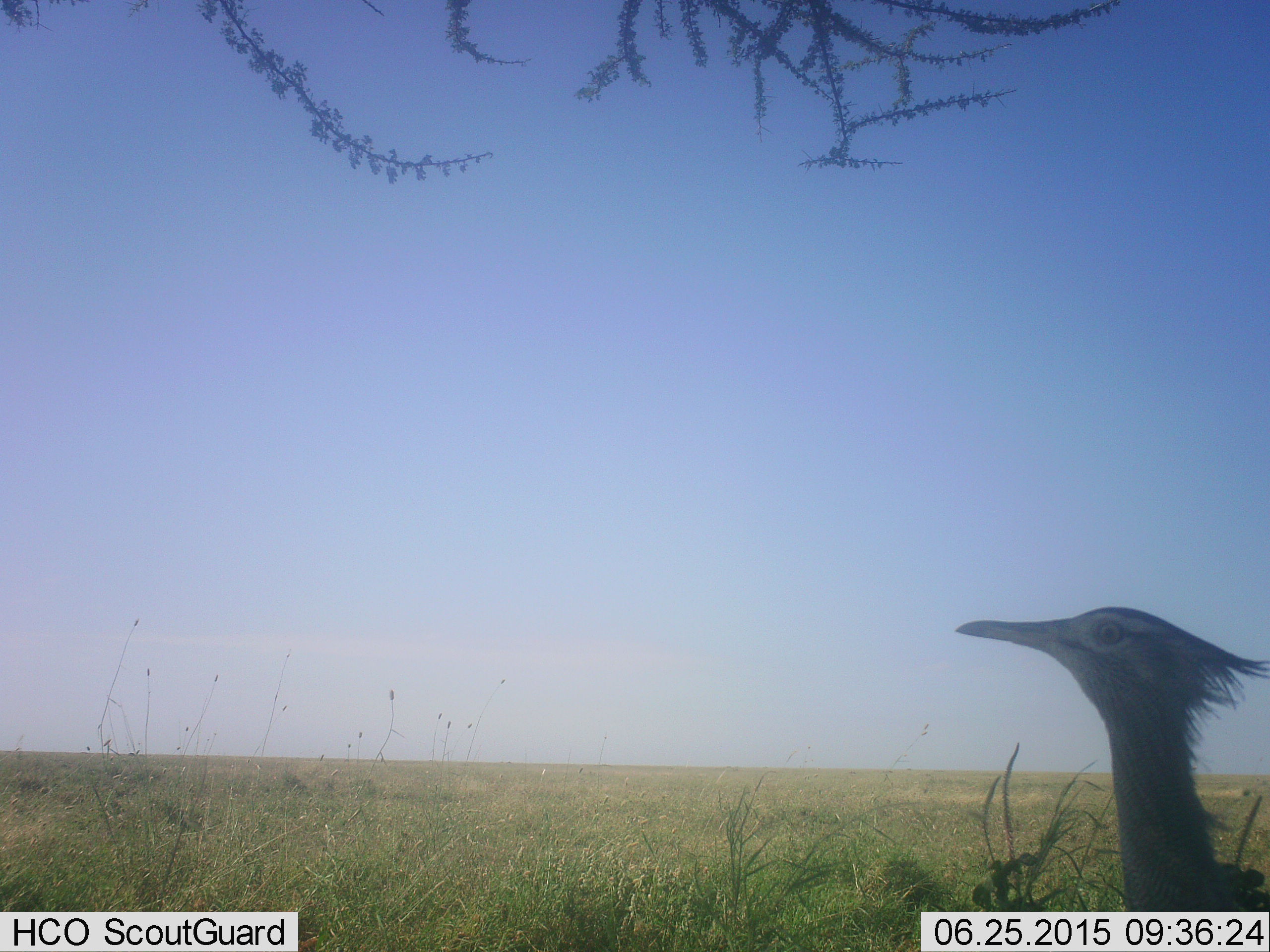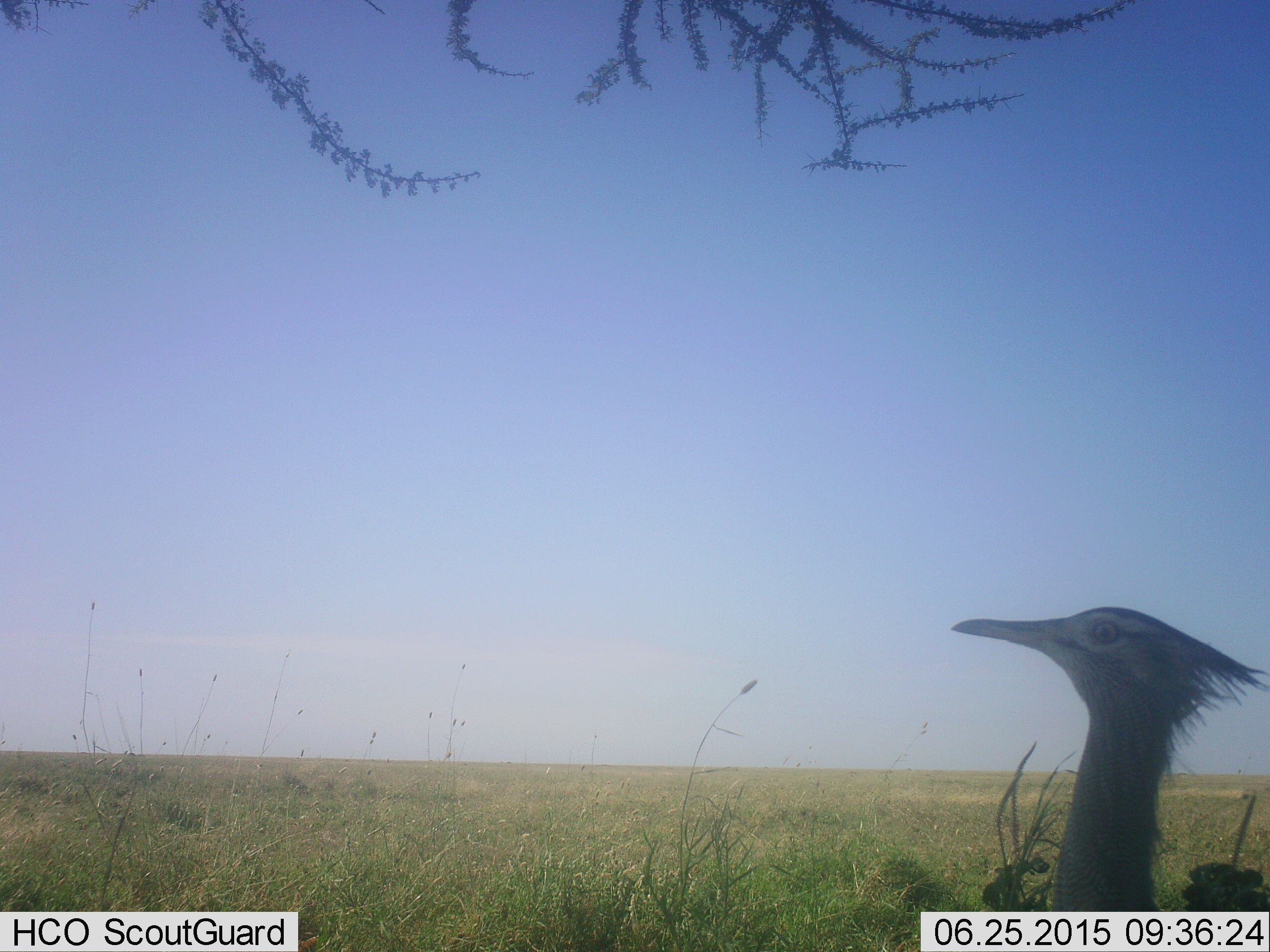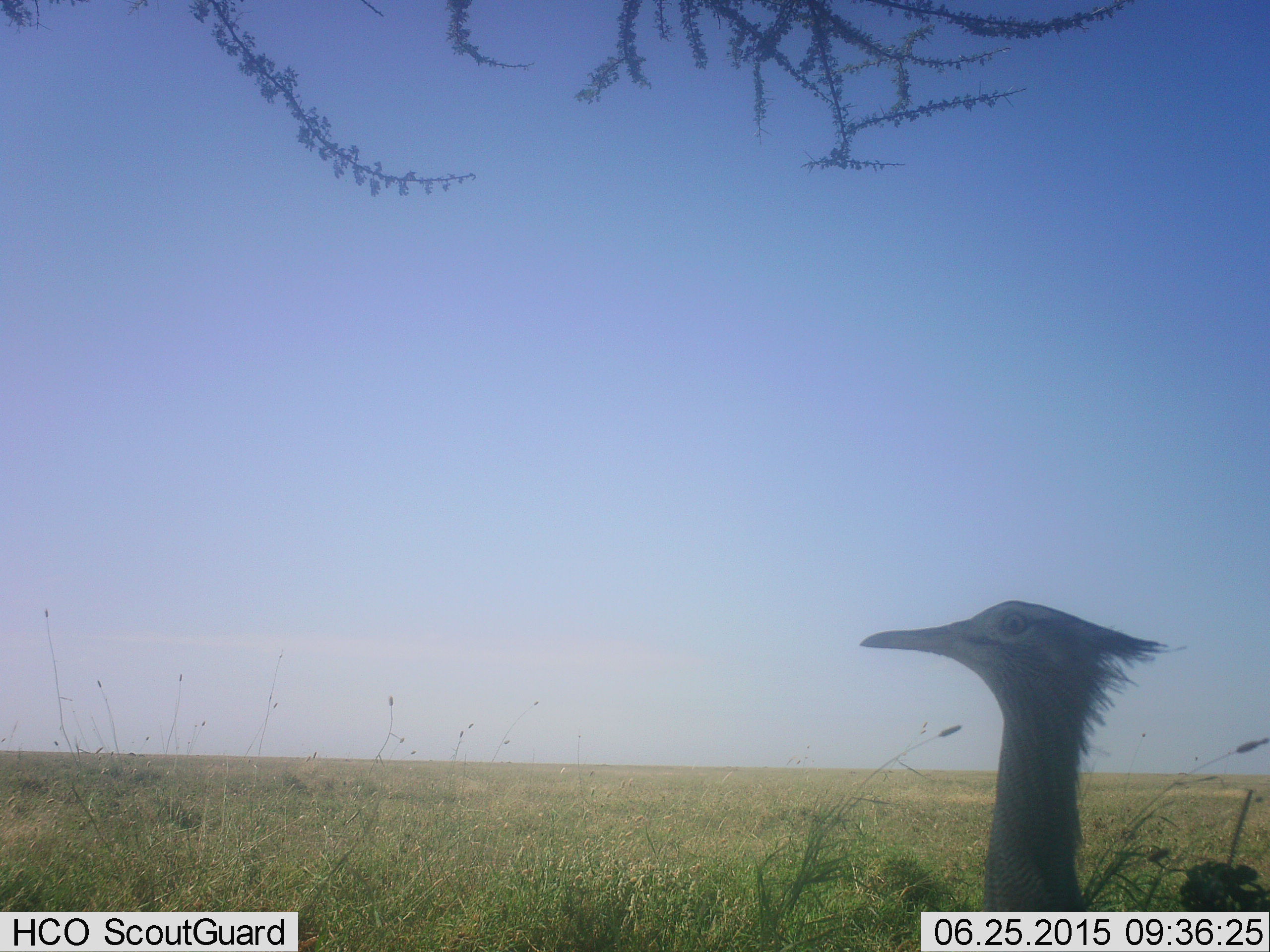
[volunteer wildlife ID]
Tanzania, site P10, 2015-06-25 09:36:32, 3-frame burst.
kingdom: Animalia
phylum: Chordata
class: Aves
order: Otidiformes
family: Otididae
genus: Ardeotis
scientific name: Ardeotis kori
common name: kori bustard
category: koribustard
Koribustard (kori bustard) (Ardeotis kori), count 1. Behavior (volunteer vote fractions): standing 80%, resting 0%, moving 20%, interacting 0%. Young present (vote fraction): 0%. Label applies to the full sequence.